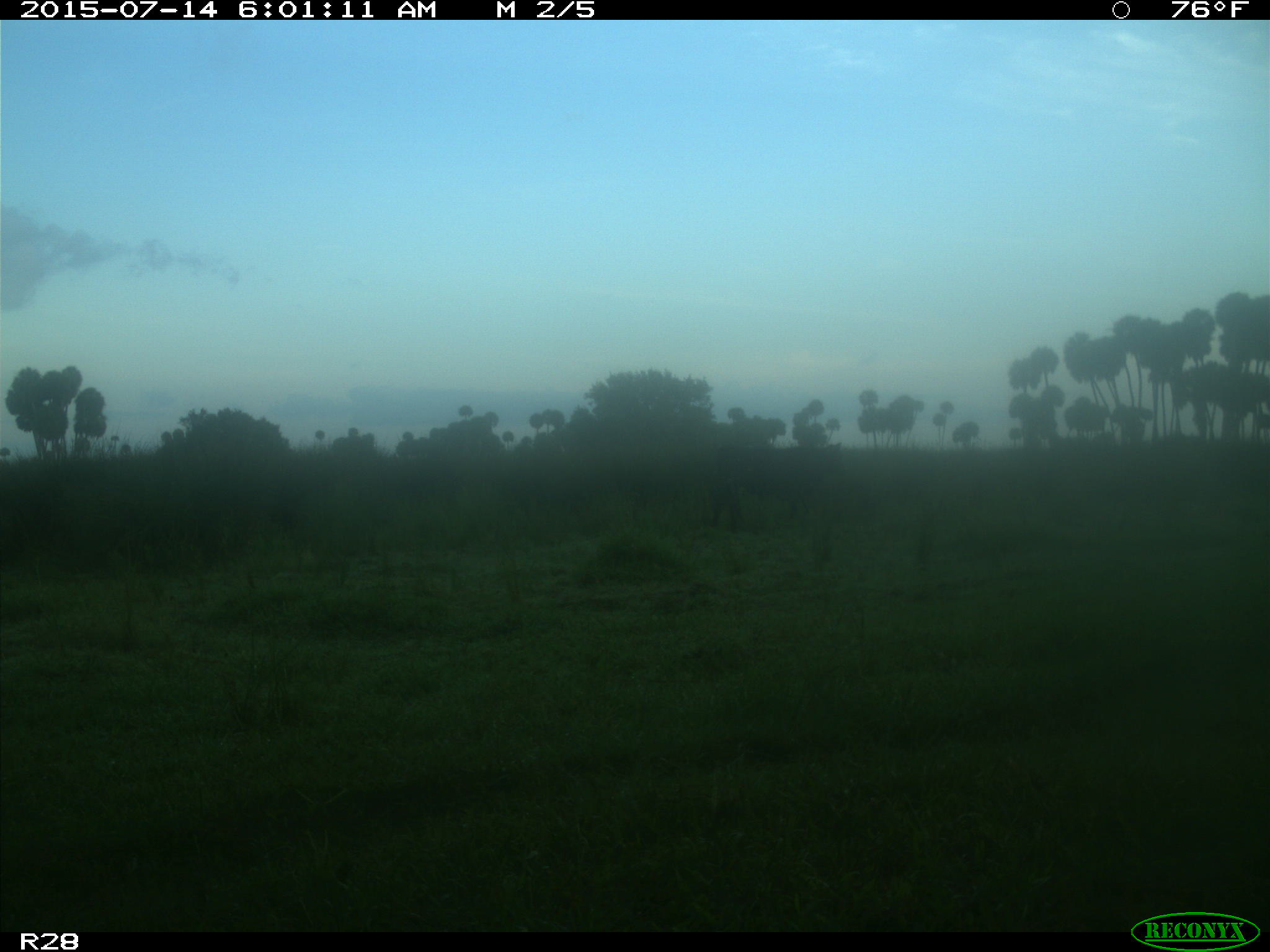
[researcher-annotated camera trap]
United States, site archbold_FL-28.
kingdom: Animalia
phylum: Chordata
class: Mammalia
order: Artiodactyla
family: Bovidae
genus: Bos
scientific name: Bos taurus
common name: domestic cow